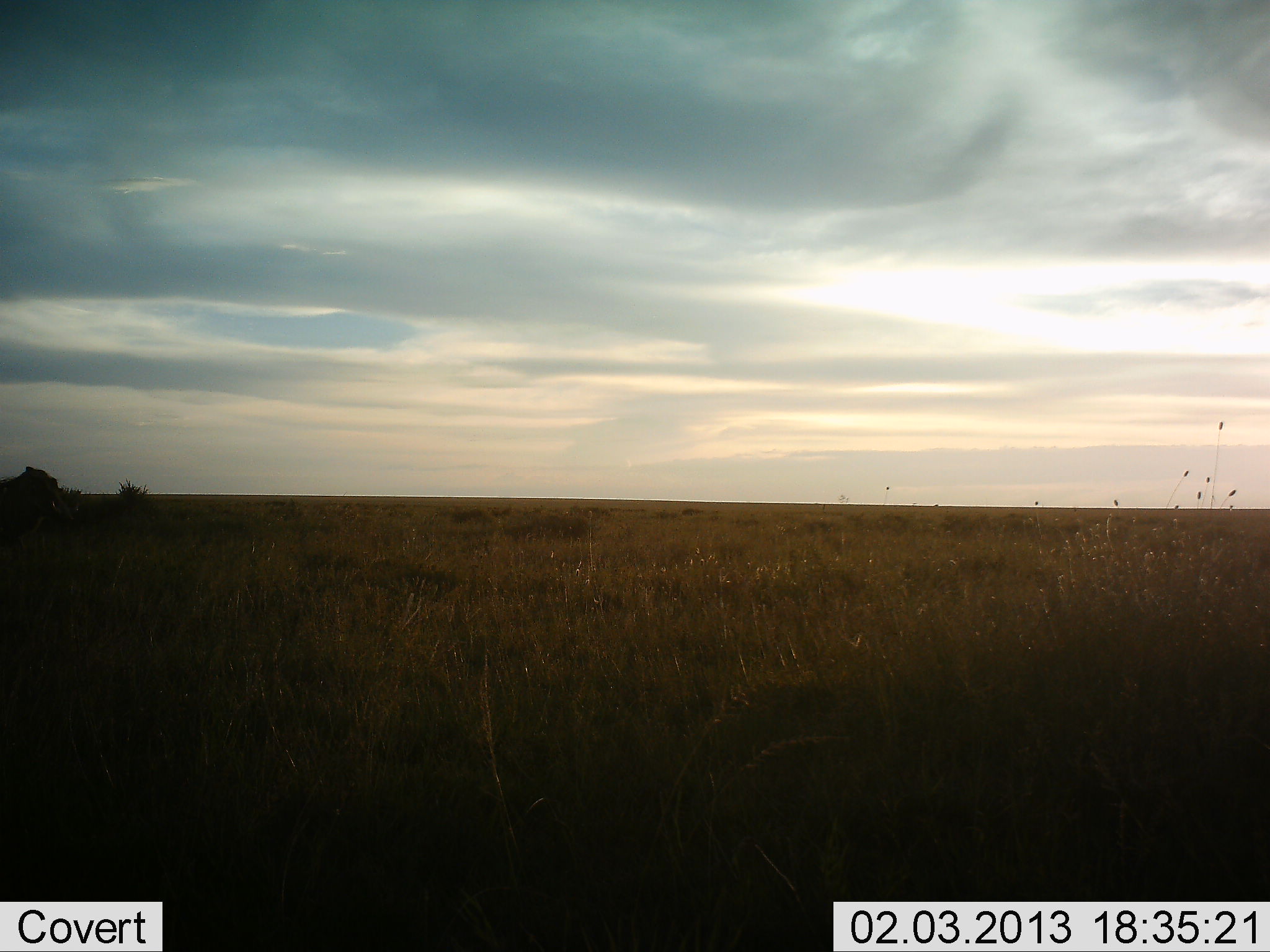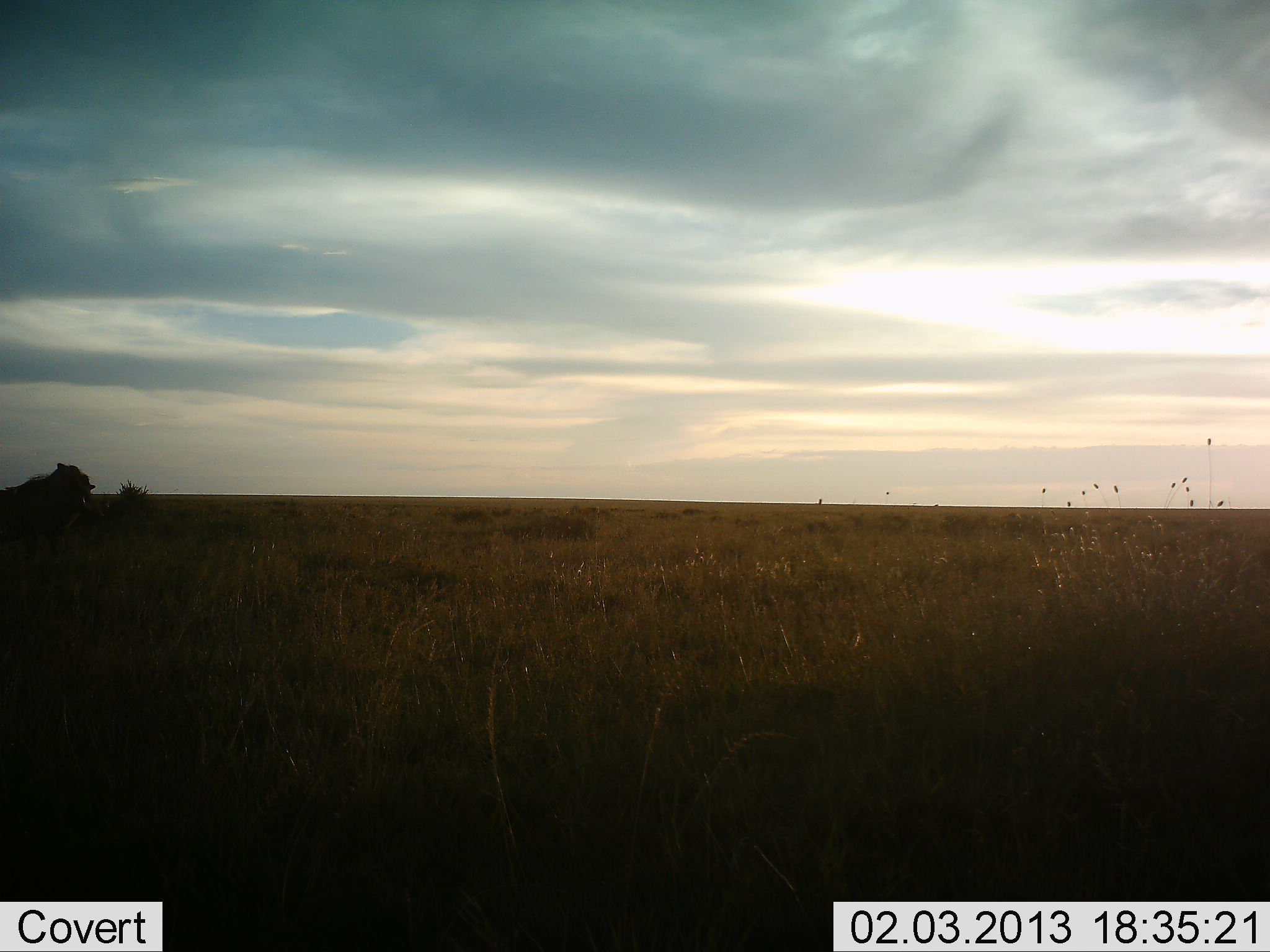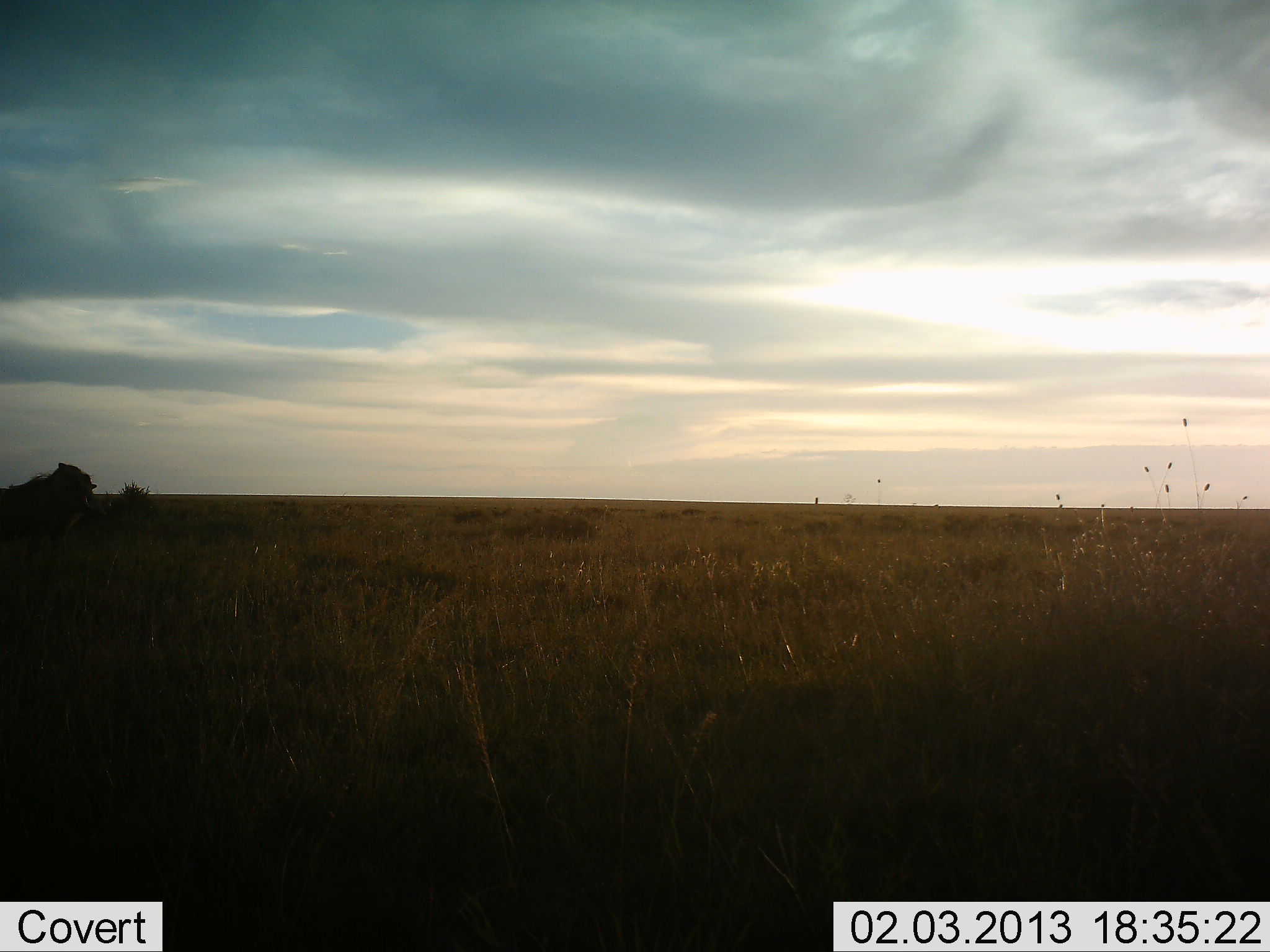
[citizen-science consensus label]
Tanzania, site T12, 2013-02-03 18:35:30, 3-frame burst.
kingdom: Animalia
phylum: Chordata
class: Mammalia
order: Artiodactyla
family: Suidae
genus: Phacochoerus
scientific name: Phacochoerus africanus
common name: warthog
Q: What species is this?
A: Warthog (Phacochoerus africanus).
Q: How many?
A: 1.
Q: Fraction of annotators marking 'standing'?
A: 33%.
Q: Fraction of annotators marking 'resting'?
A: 0%.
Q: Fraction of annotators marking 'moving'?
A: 67%.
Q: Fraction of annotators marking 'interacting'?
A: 0%.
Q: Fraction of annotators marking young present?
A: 0%.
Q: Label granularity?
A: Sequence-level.